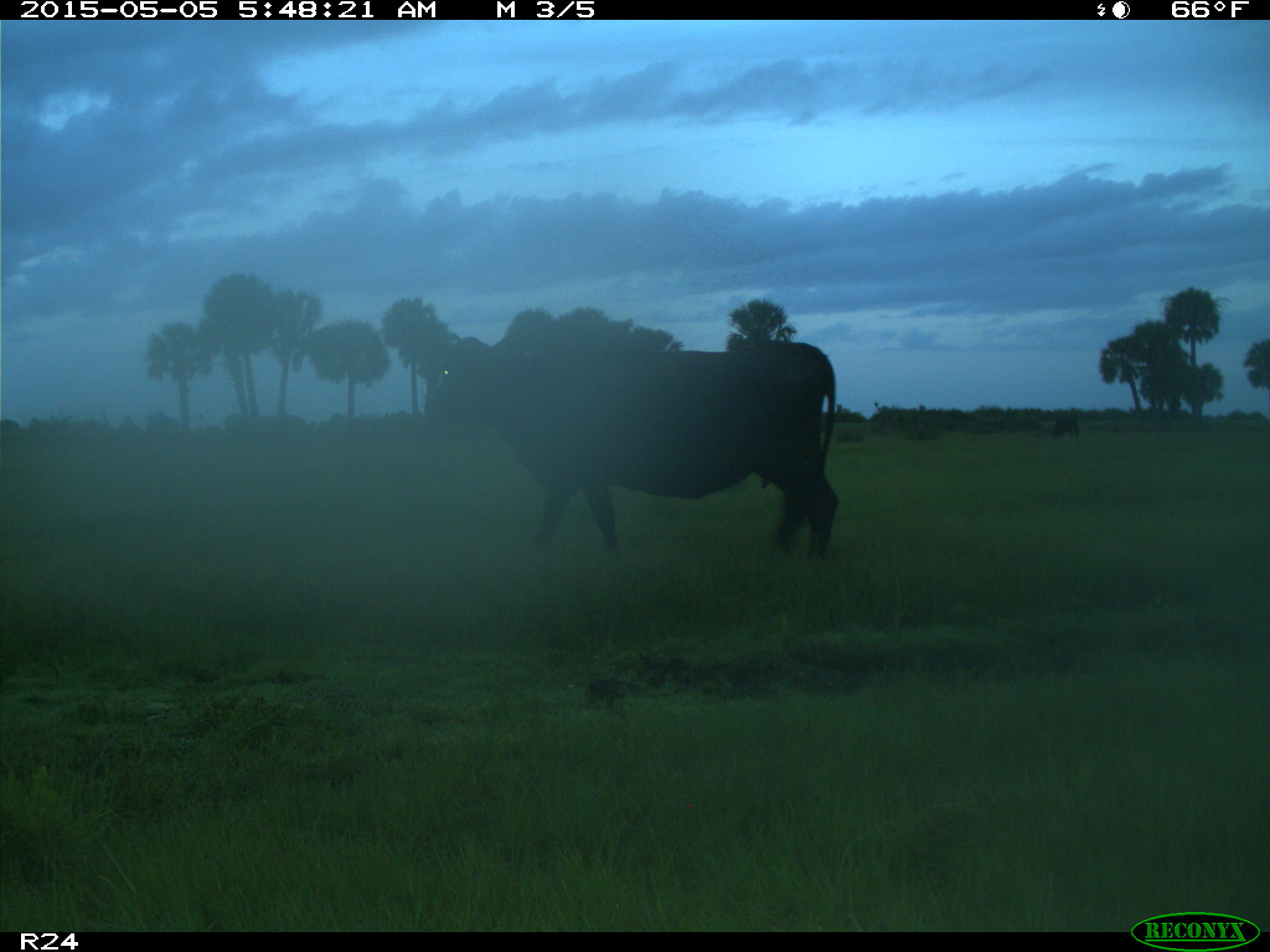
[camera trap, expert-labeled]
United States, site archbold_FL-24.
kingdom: Animalia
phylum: Chordata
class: Mammalia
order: Artiodactyla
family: Bovidae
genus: Bos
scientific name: Bos taurus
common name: domestic cow